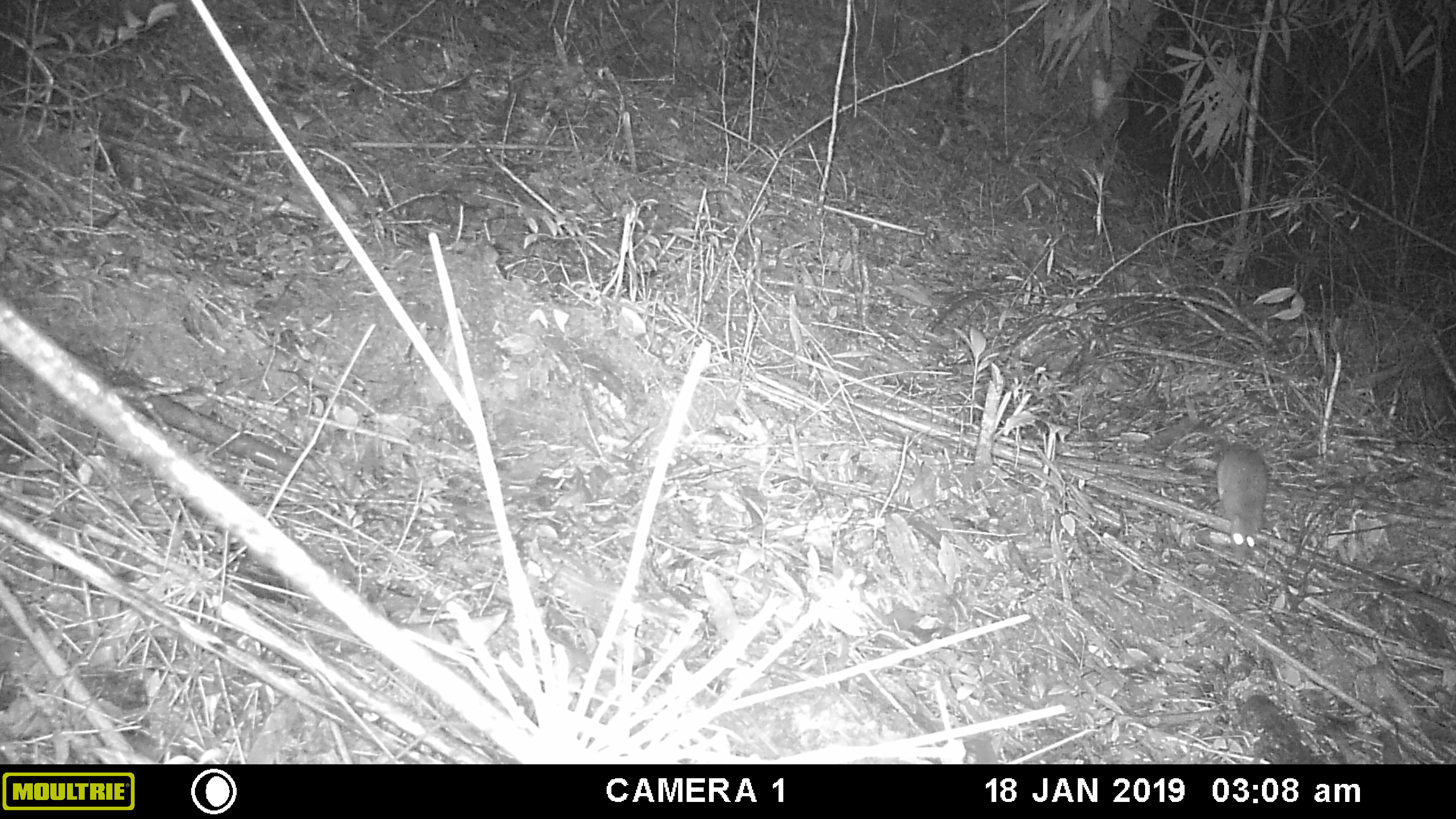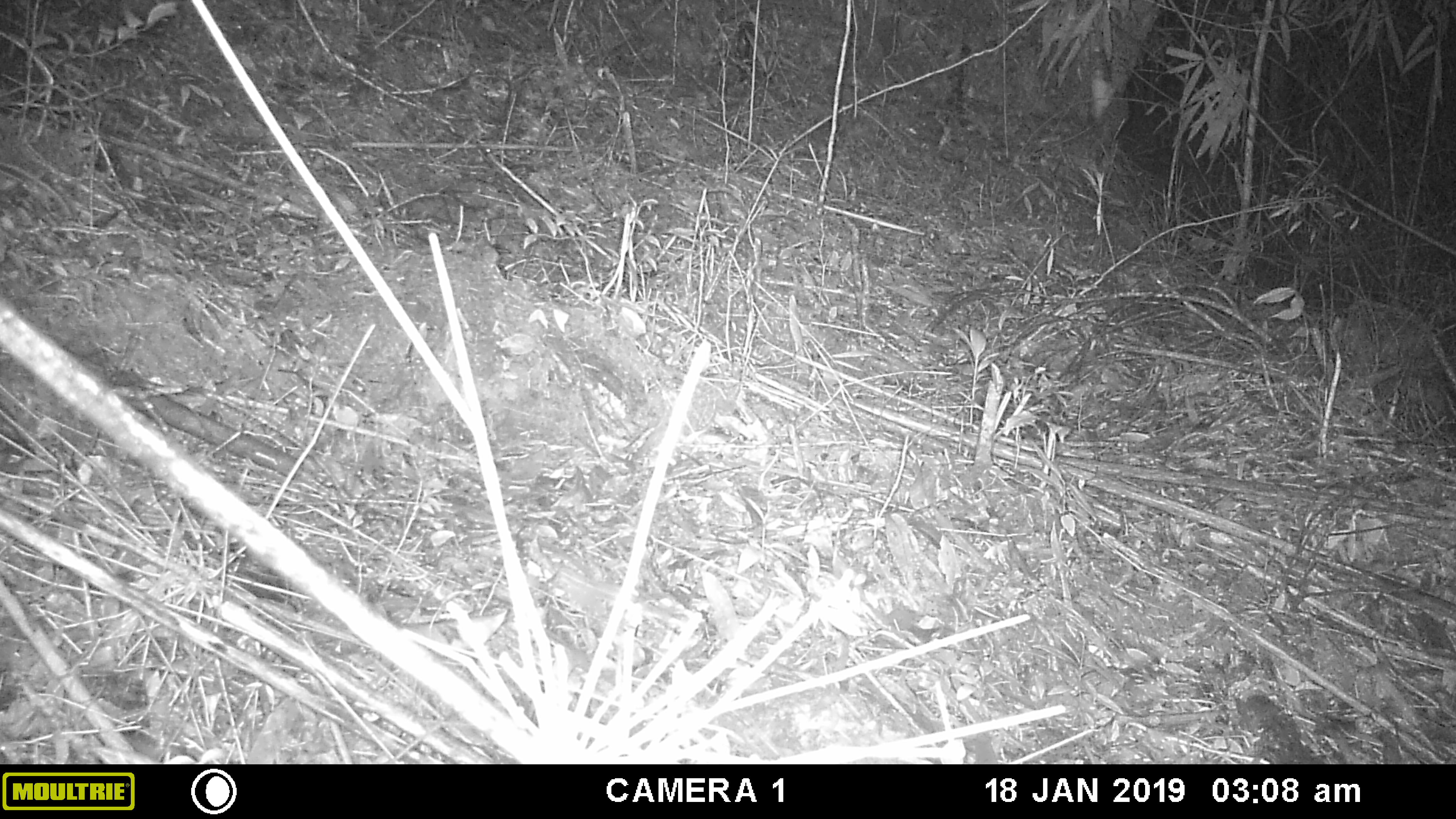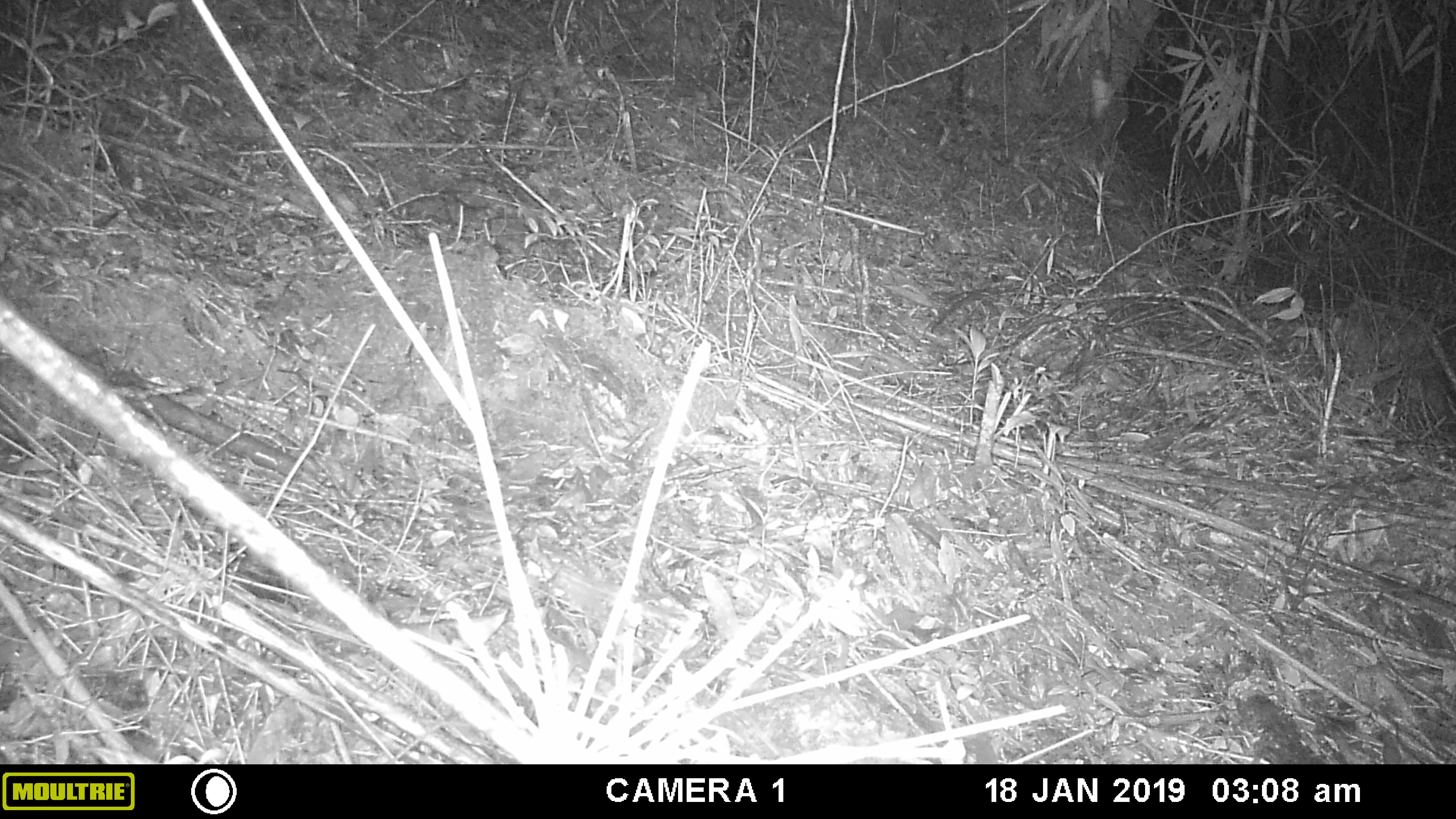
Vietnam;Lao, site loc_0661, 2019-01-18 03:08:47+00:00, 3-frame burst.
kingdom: Animalia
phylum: Chordata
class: Mammalia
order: Rodentia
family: Muridae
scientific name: Muridae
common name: old-world mice and rats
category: unidentified murid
Unidentified murid (old-world mice and rats) (Muridae). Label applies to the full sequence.